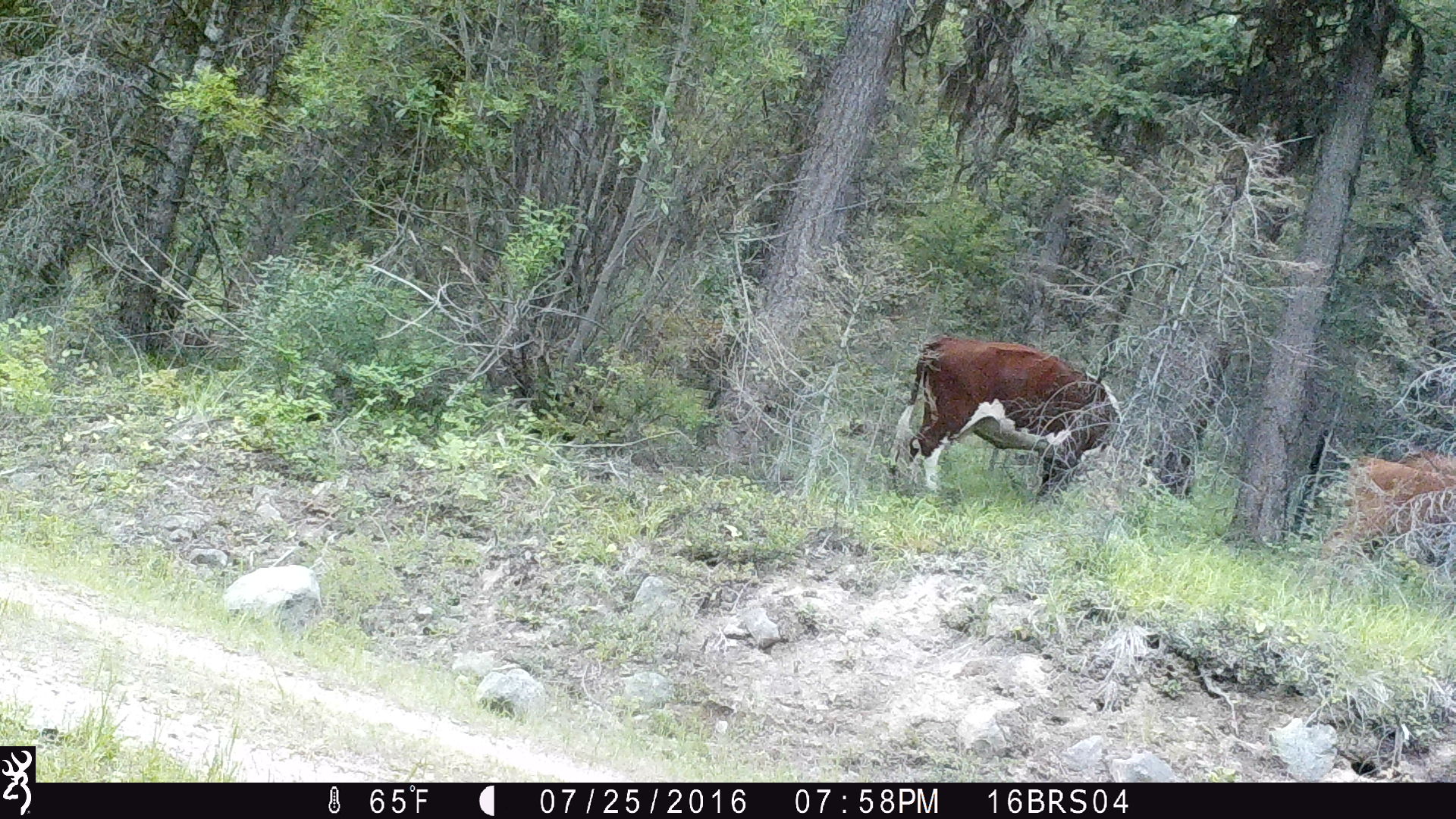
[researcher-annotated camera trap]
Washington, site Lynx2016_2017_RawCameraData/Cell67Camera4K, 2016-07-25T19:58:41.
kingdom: Animalia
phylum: Chordata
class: Mammalia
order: Artiodactyla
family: Bovidae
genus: Bos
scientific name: Bos taurus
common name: domestic cattle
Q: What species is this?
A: Domestic cattle (Bos taurus).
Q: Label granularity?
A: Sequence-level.